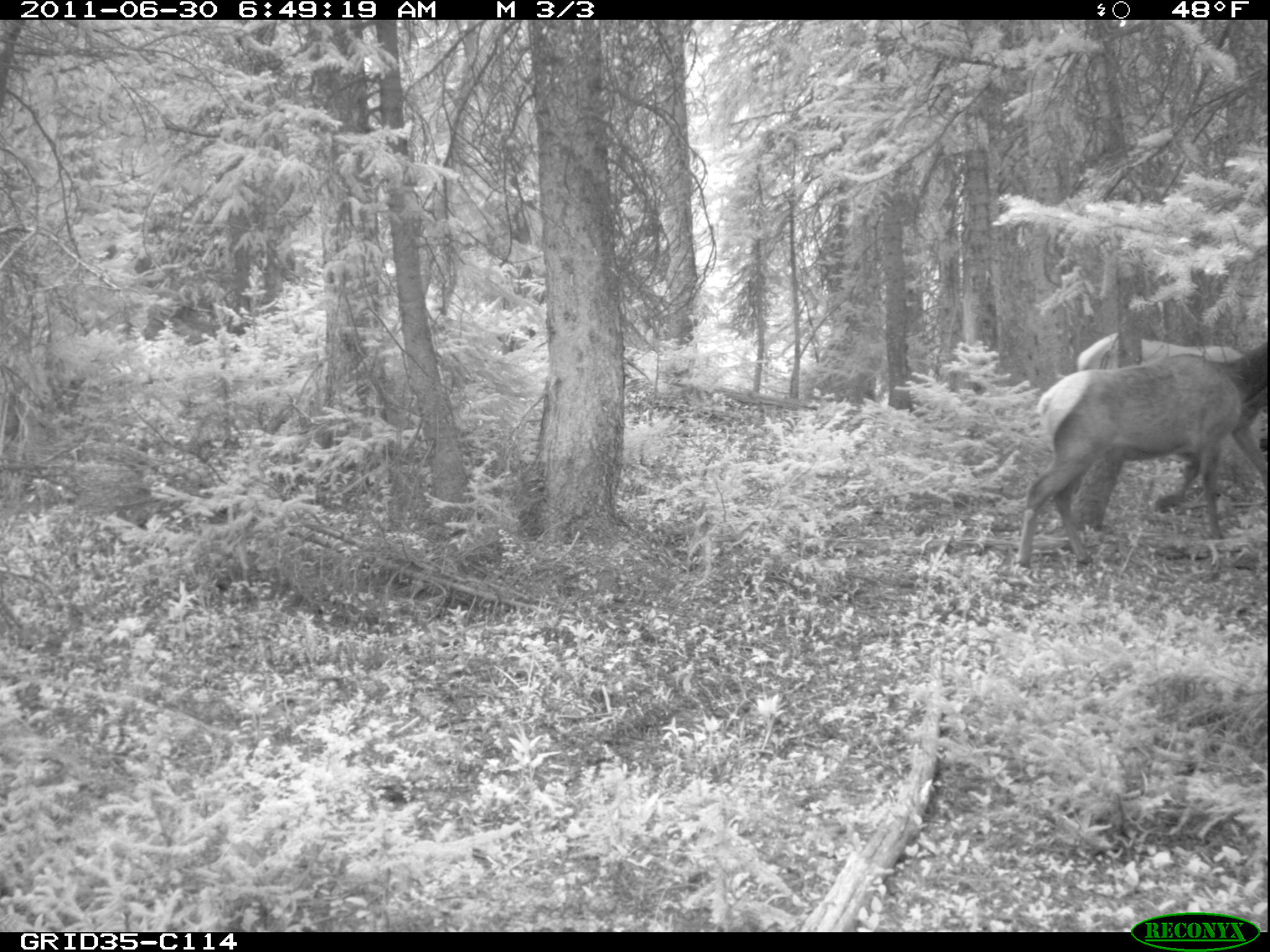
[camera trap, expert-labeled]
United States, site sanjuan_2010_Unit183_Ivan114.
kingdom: Animalia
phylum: Chordata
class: Mammalia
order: Artiodactyla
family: Cervidae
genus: Cervus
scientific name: Cervus elaphus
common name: red deer